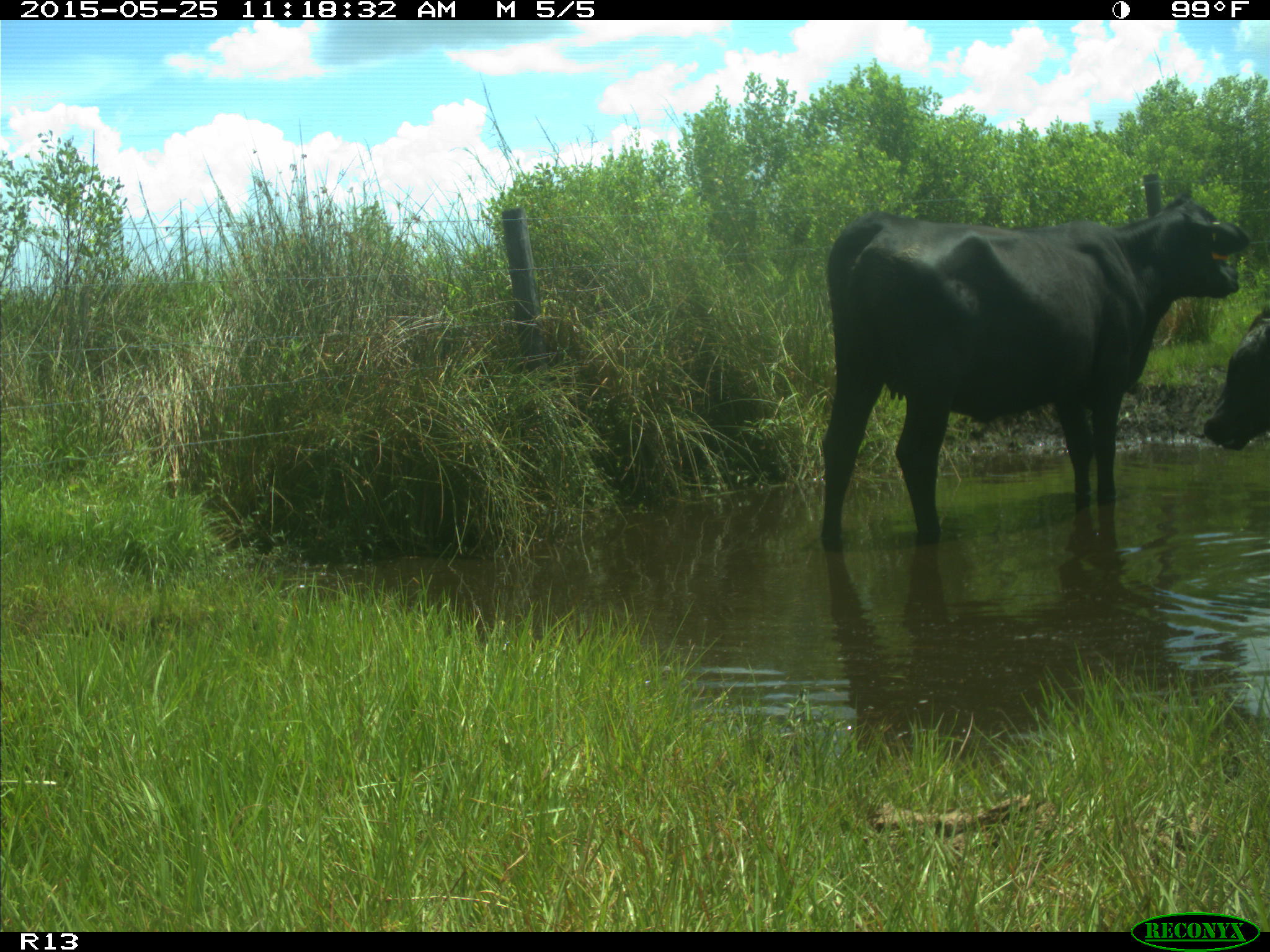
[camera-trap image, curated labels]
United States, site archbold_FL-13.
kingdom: Animalia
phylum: Chordata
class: Mammalia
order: Artiodactyla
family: Bovidae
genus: Bos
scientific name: Bos taurus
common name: domestic cow